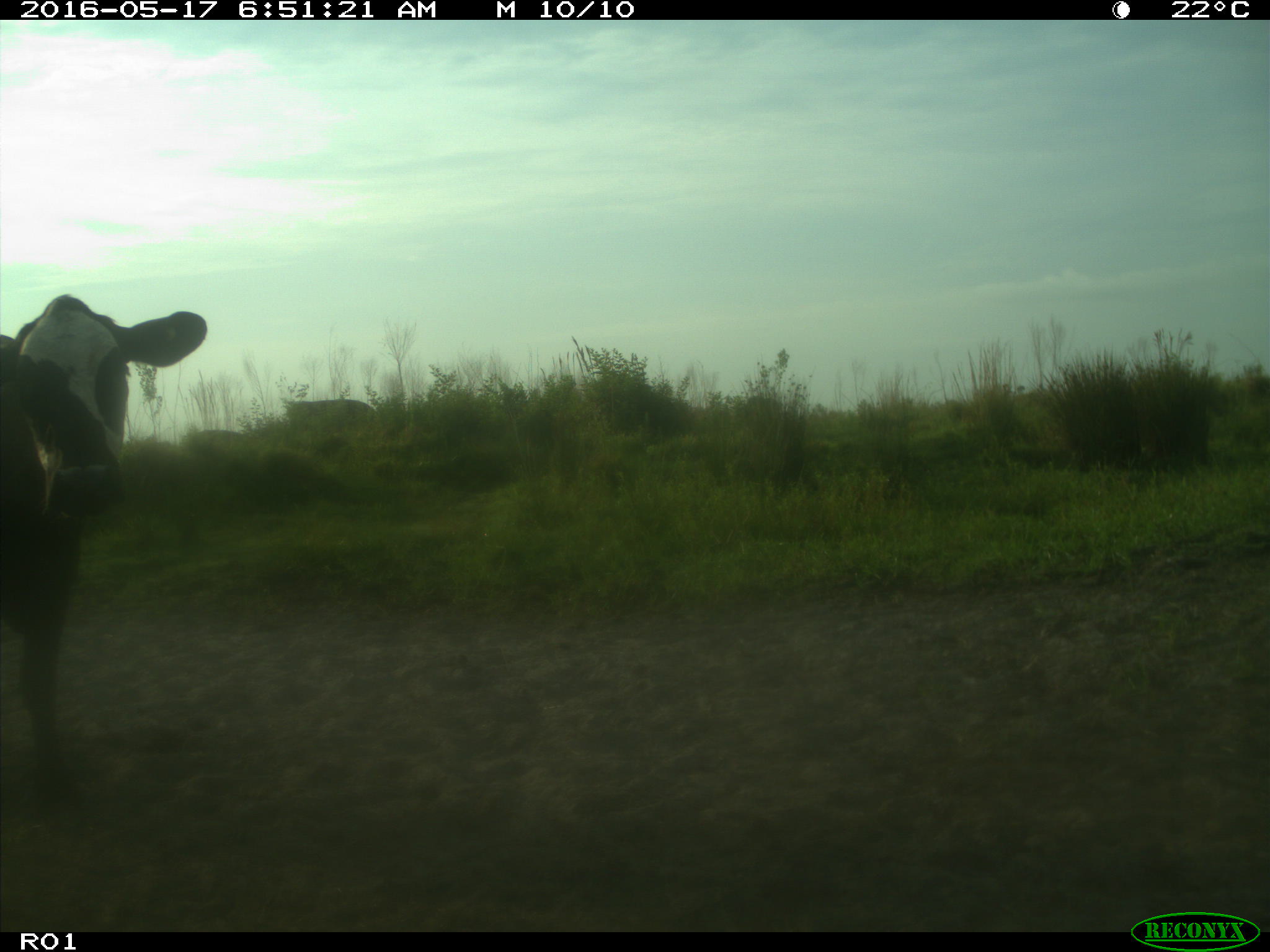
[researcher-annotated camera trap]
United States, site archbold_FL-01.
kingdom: Animalia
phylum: Chordata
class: Mammalia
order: Artiodactyla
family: Bovidae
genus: Bos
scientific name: Bos taurus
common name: domestic cow